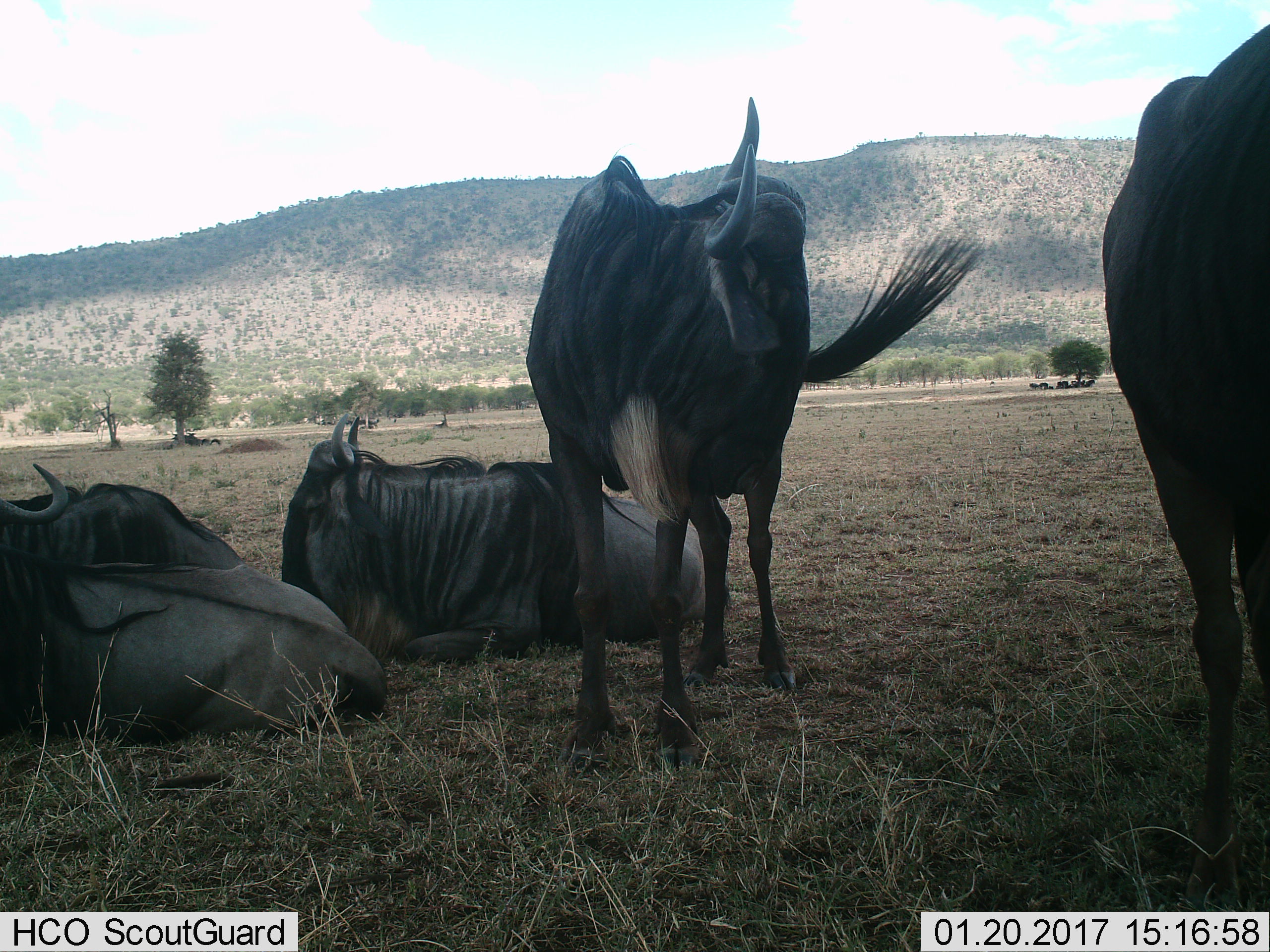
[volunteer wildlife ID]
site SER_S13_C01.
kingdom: Animalia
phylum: Chordata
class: Mammalia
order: Artiodactyla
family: Bovidae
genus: Connochaetes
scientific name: Connochaetes taurinus taurinus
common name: blue wildebeest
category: wildebeestblue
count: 4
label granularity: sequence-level